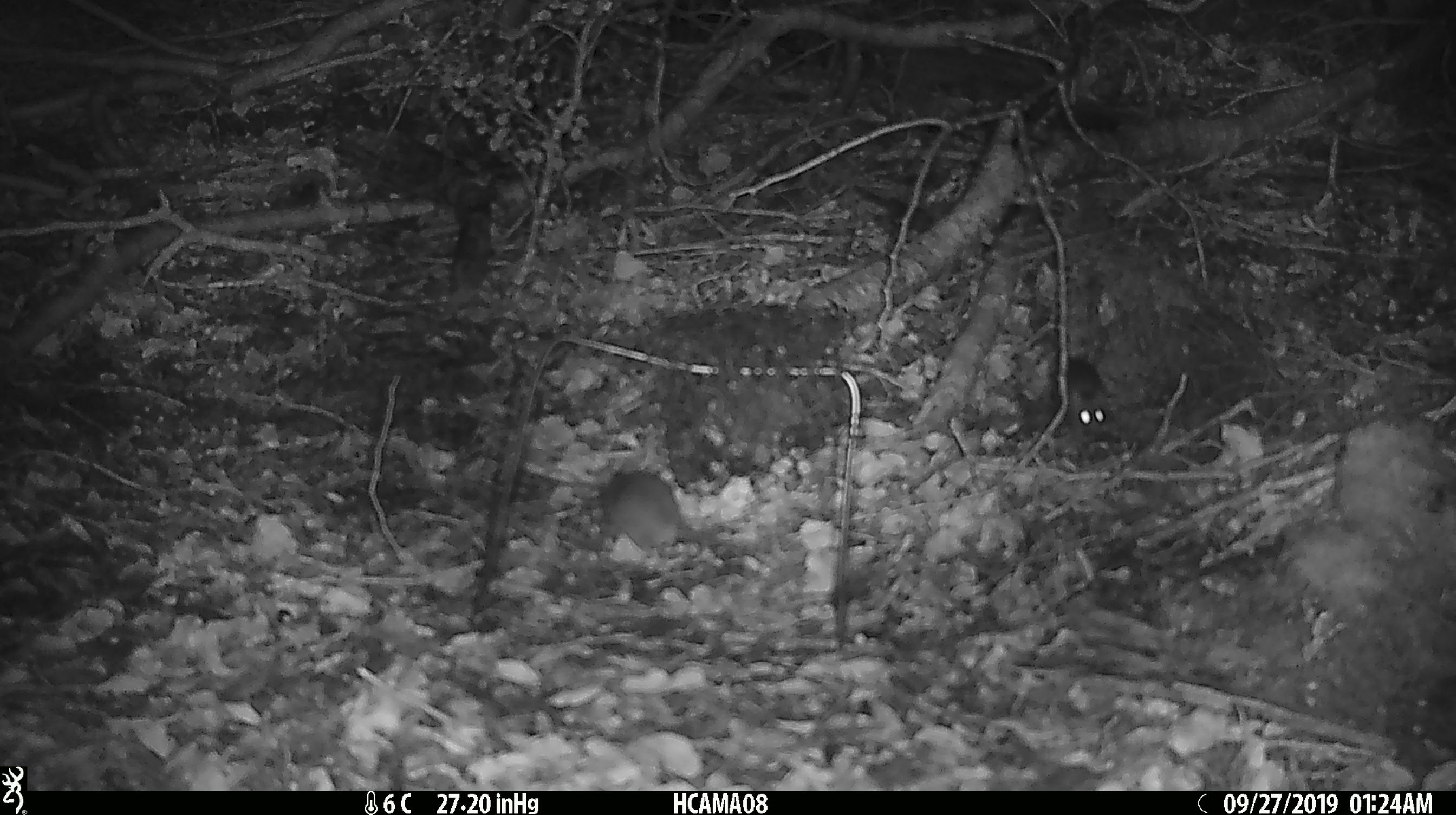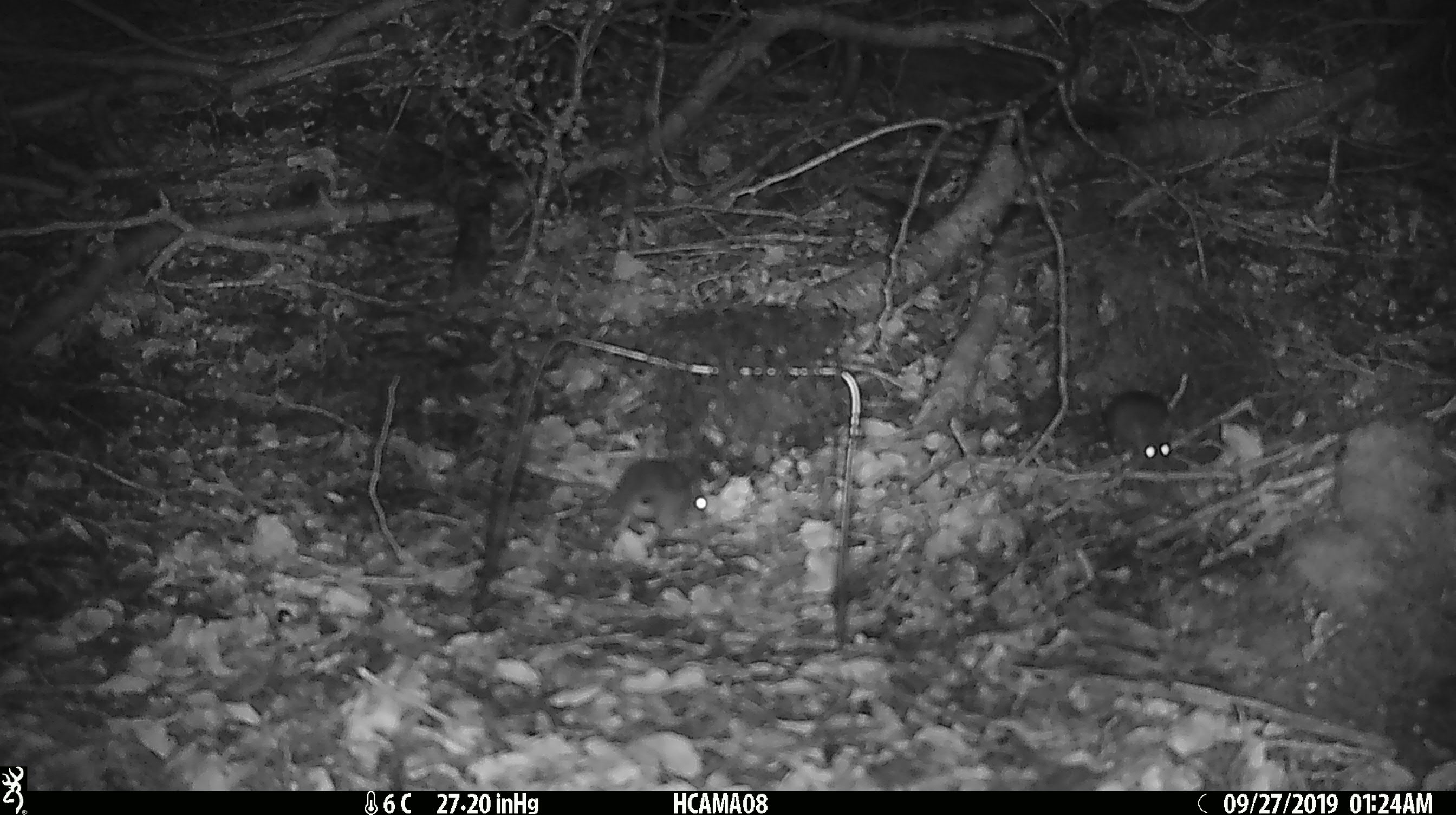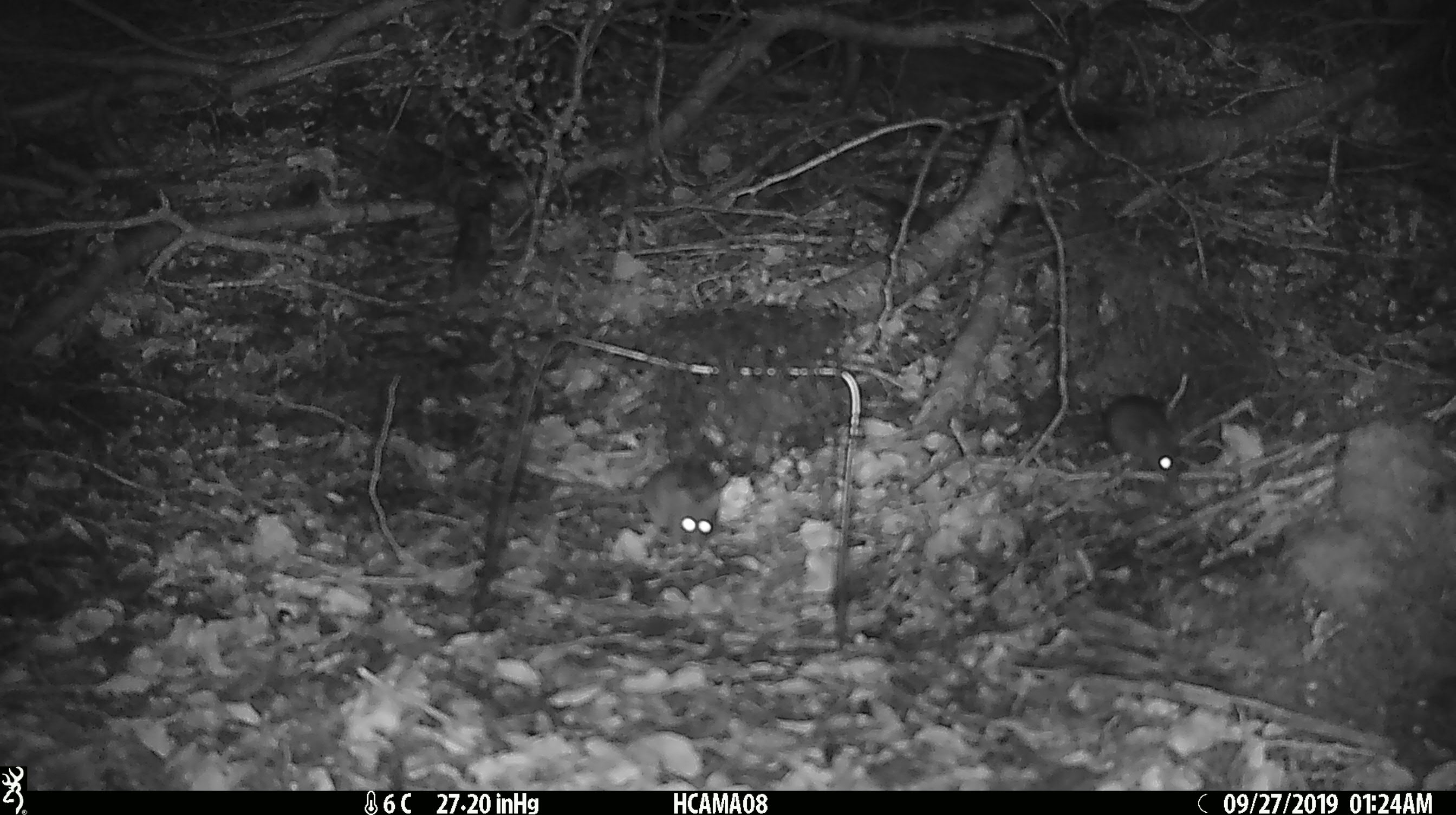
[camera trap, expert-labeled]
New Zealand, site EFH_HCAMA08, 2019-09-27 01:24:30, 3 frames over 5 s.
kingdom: Animalia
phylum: Chordata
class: Mammalia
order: Rodentia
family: Muridae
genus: Mus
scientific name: Mus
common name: mouse